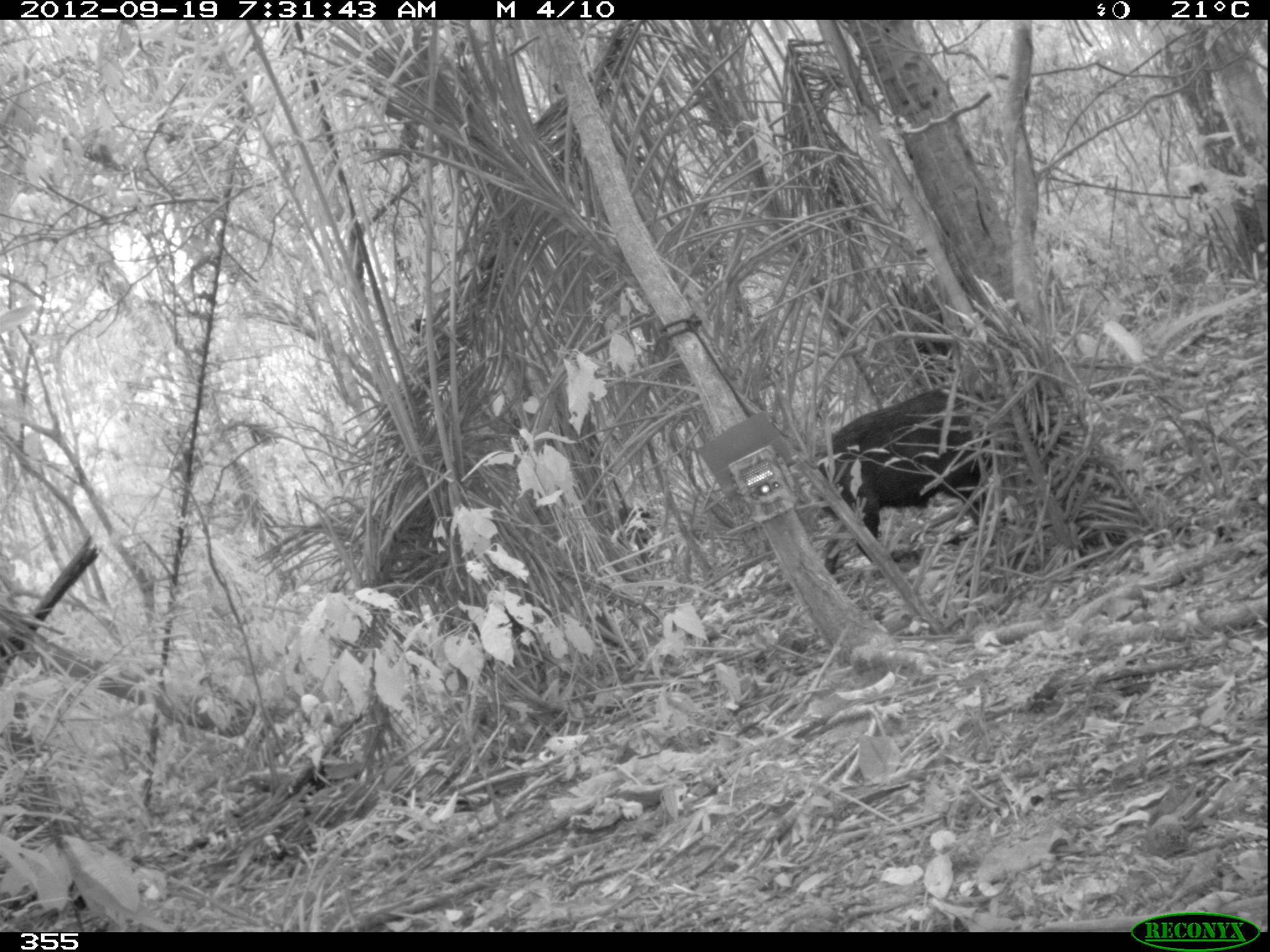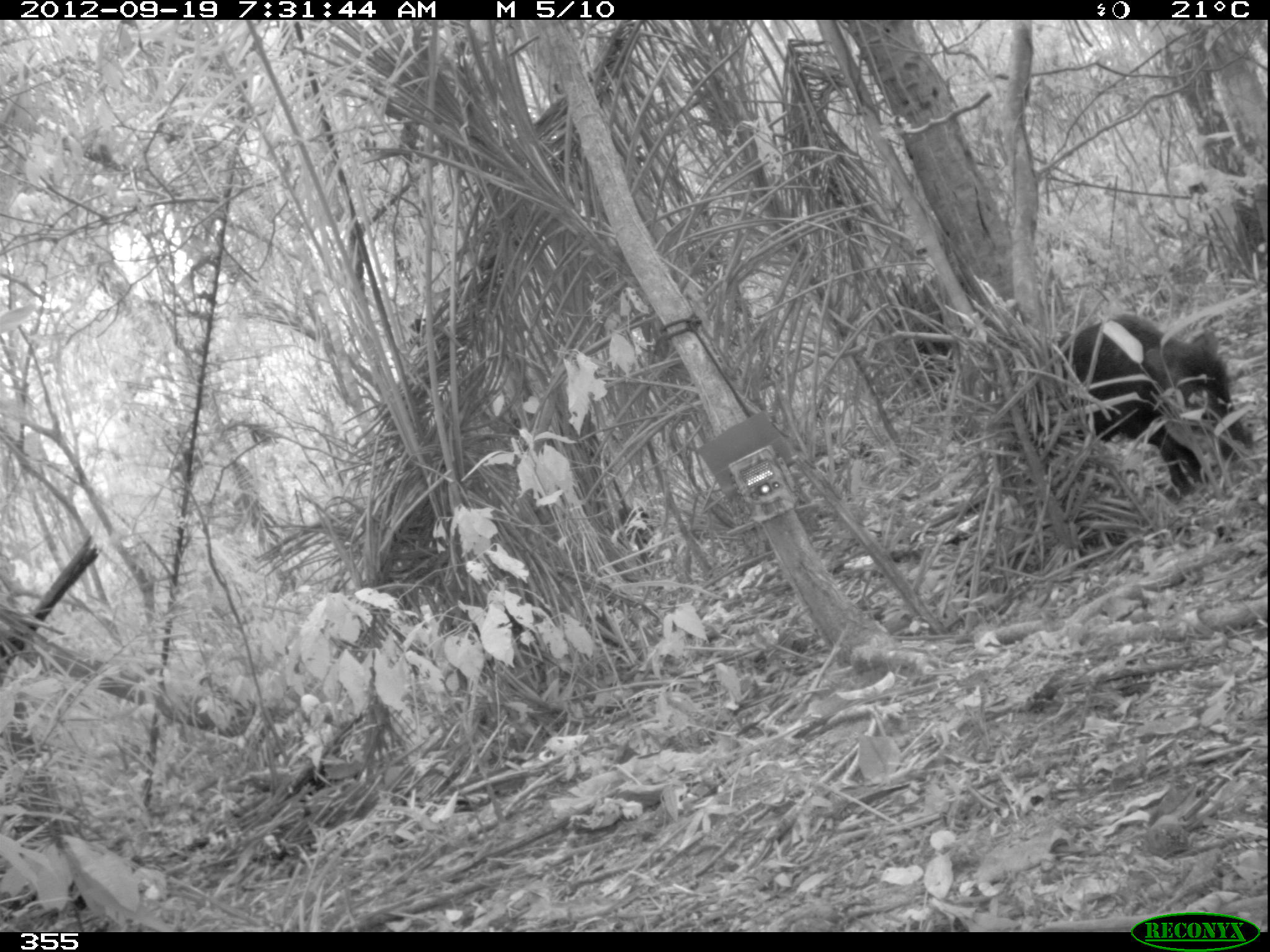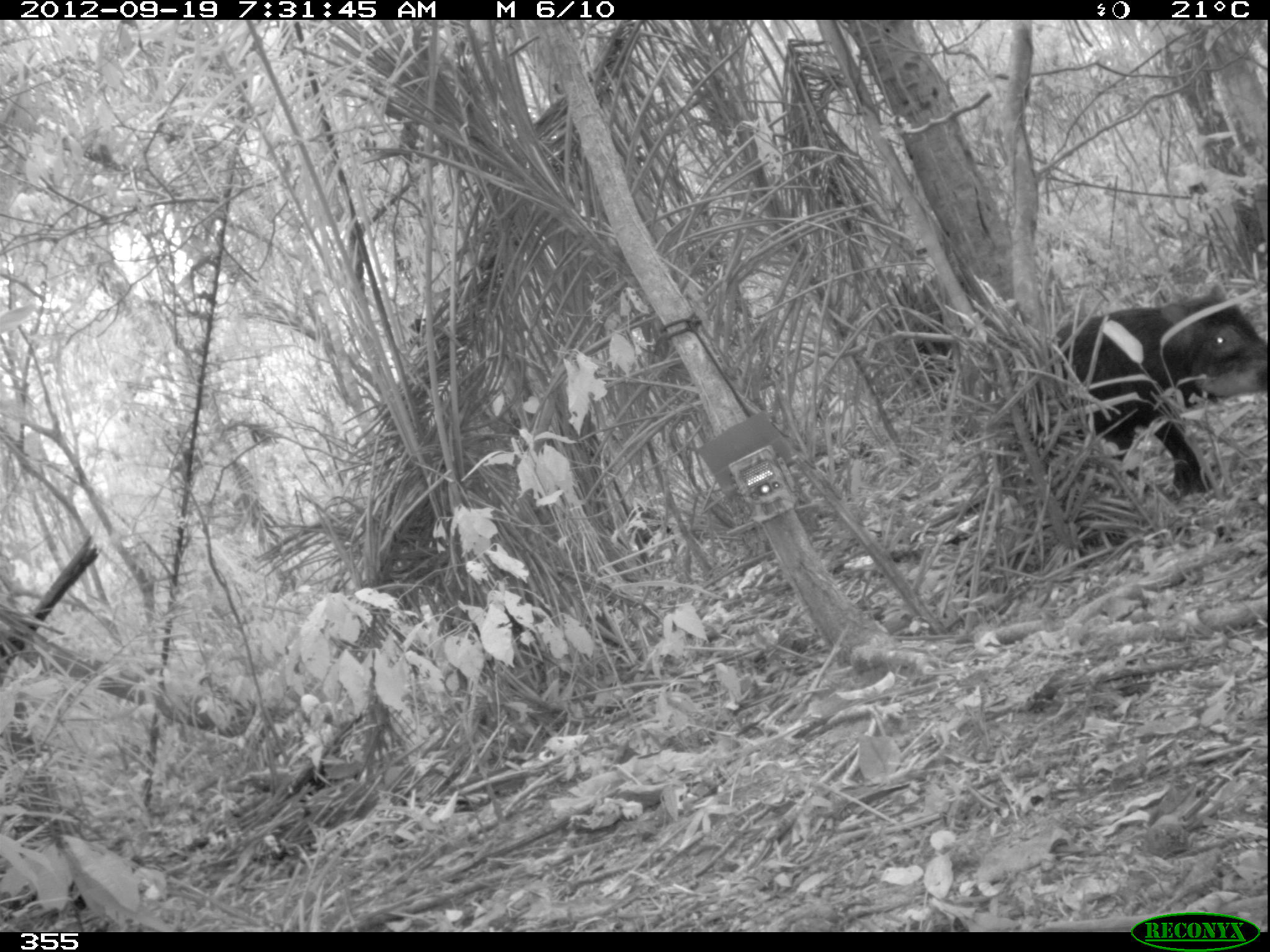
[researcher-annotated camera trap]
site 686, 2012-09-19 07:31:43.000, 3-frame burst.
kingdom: Animalia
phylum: Chordata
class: Mammalia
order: Artiodactyla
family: Tayassuidae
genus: Tayassu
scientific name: Tayassu pecari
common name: white-lipped peccary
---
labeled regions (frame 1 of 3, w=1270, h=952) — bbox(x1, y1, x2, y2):
tayassu pecari: bbox(813, 386, 1005, 572); bbox(604, 506, 662, 577)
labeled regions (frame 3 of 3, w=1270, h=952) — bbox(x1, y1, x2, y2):
tayassu pecari: bbox(1050, 281, 1267, 496)